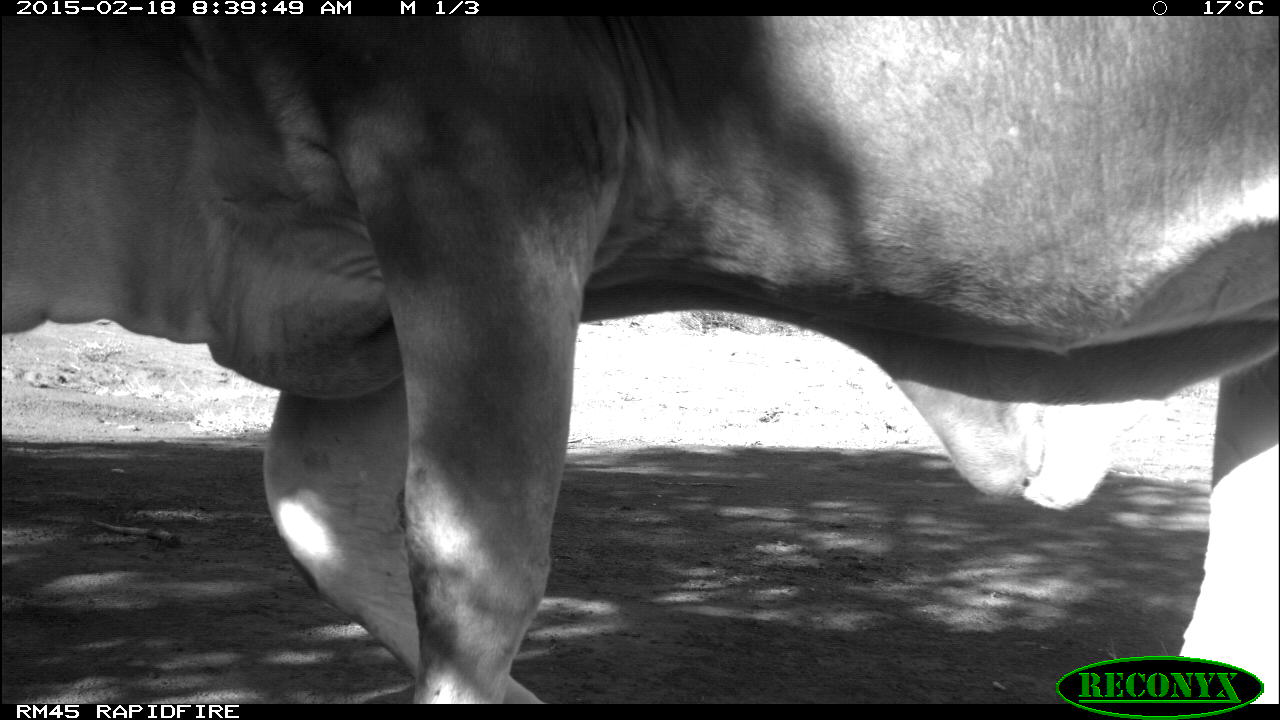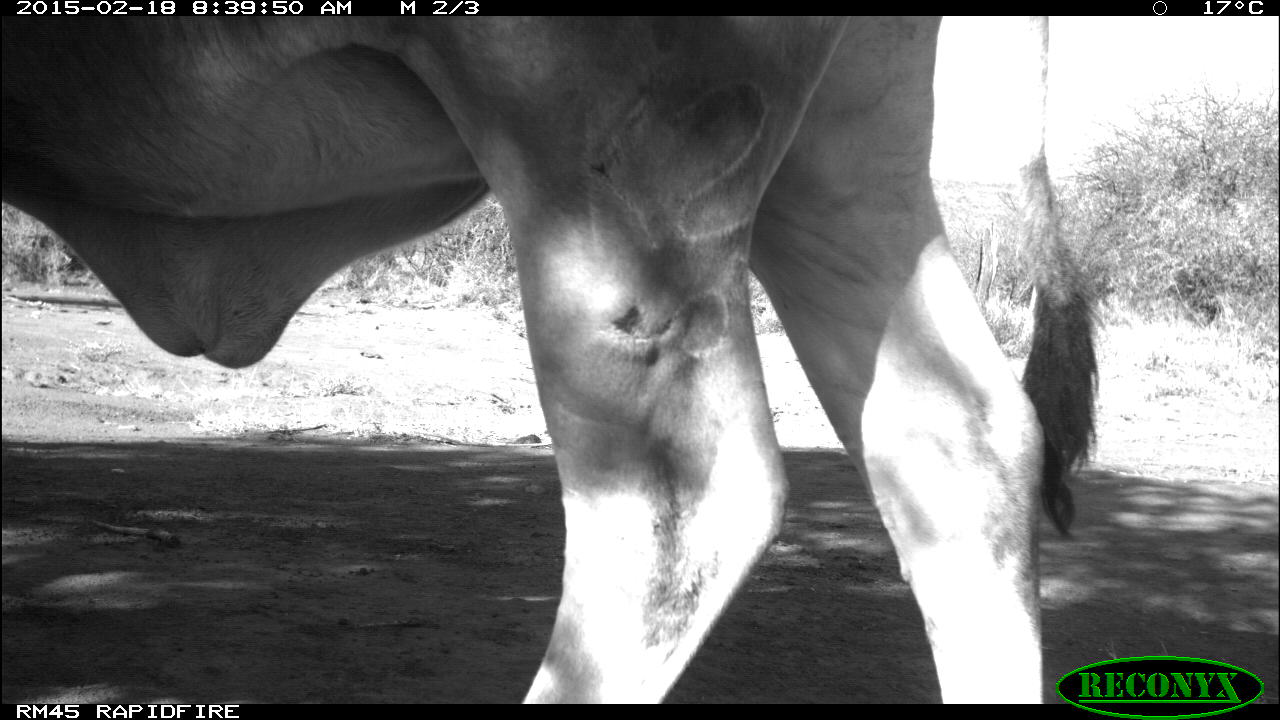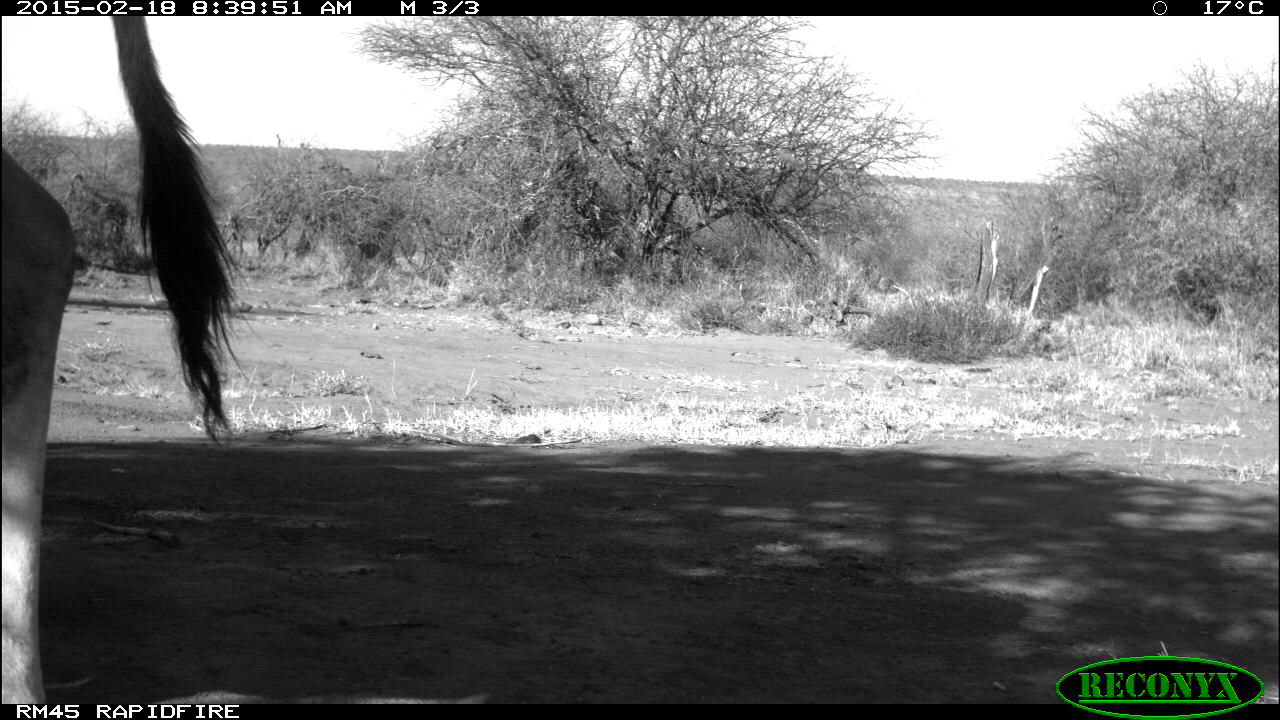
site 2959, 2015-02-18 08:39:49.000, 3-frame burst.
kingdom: Animalia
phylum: Chordata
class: Mammalia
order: Artiodactyla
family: Bovidae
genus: Bos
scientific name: Bos taurus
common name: domestic cattle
Bos taurus (domestic cattle), count 3.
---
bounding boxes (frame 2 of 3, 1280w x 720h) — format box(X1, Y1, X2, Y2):
bos taurus: box(1, 12, 1101, 703)